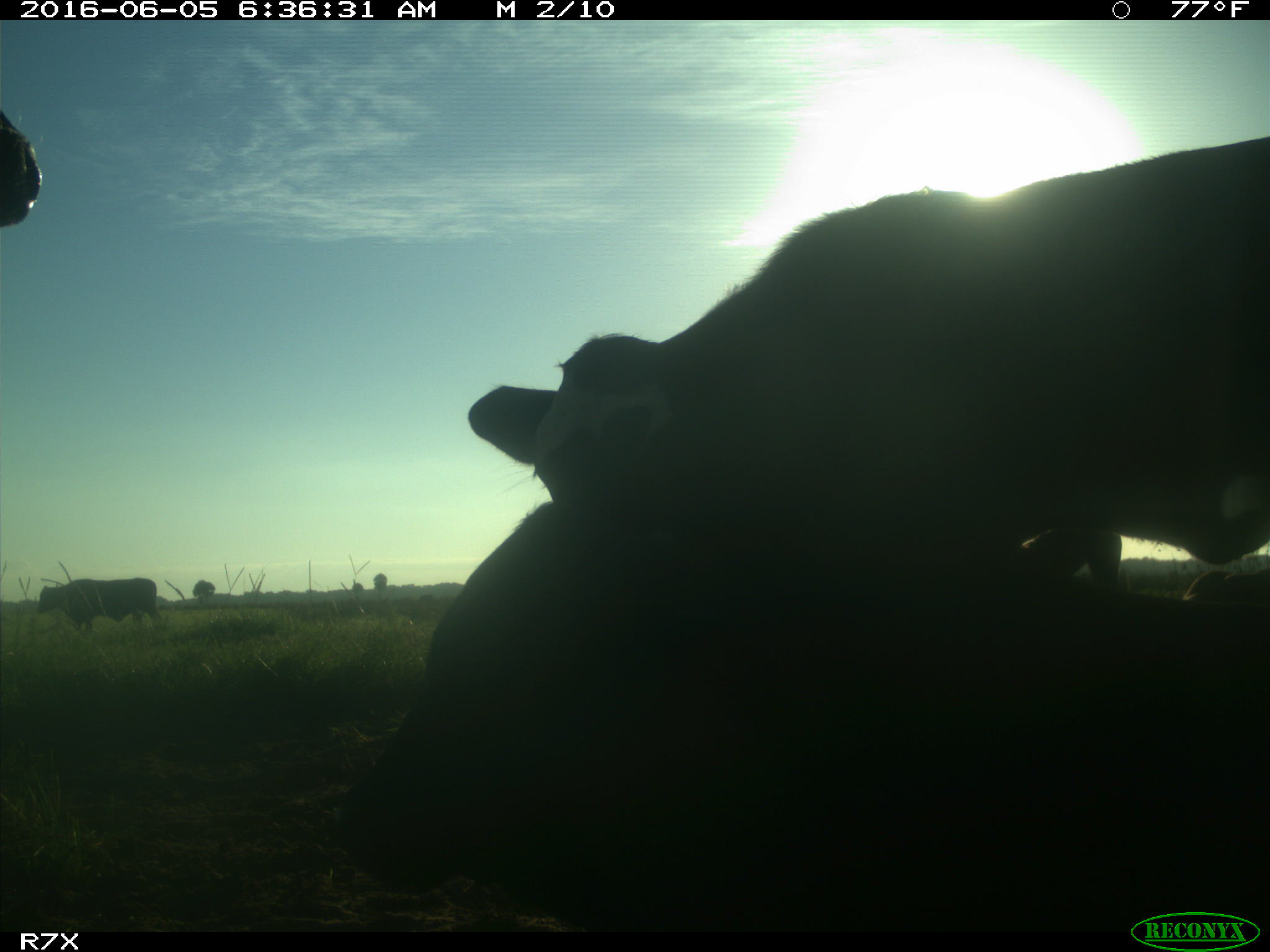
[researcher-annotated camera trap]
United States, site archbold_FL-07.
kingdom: Animalia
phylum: Chordata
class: Mammalia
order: Artiodactyla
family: Bovidae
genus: Bos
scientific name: Bos taurus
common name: domestic cow